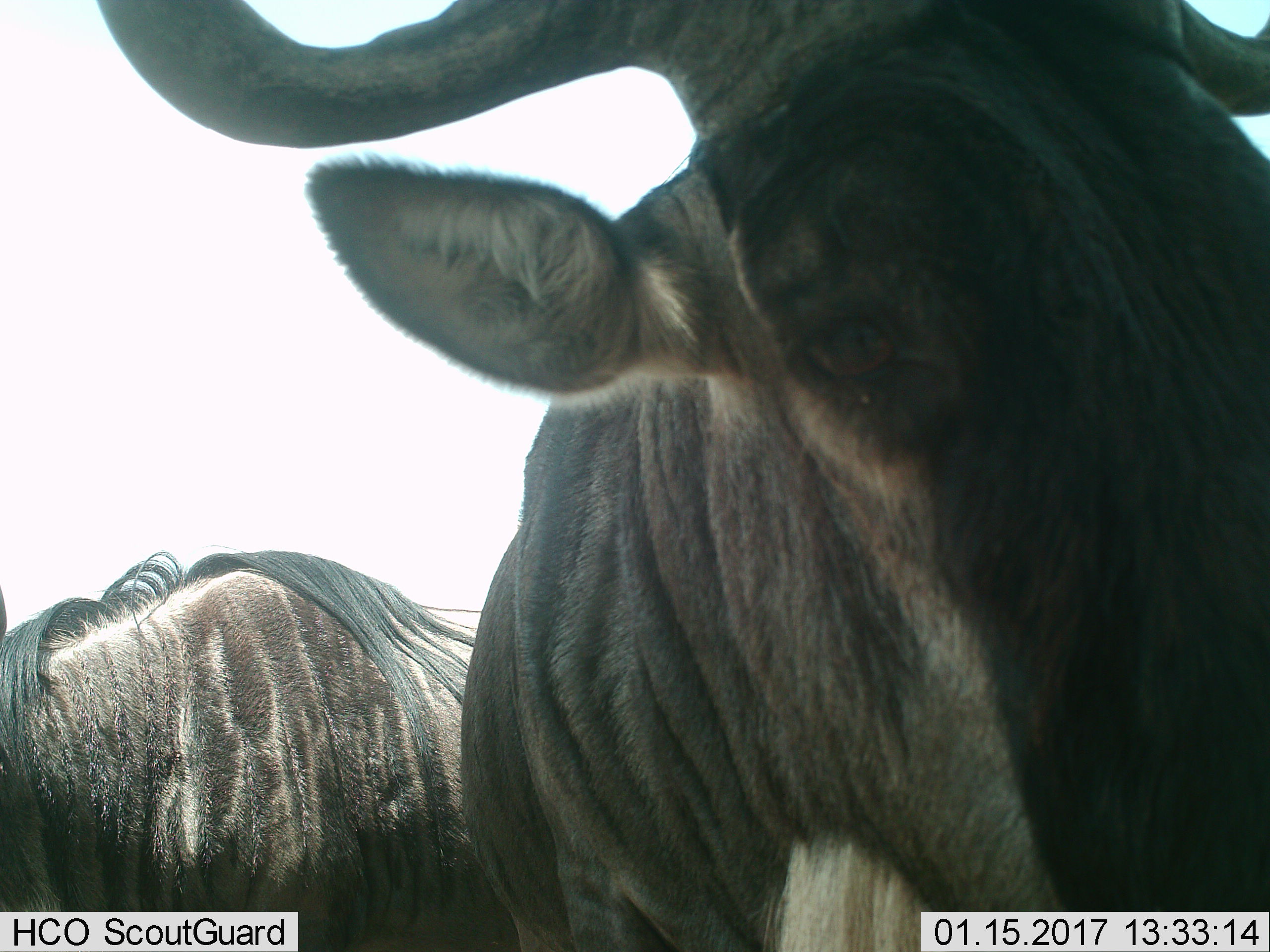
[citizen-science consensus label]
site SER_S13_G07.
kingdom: Animalia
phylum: Chordata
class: Mammalia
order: Artiodactyla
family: Bovidae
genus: Connochaetes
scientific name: Connochaetes taurinus taurinus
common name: blue wildebeest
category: wildebeestblue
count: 2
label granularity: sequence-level